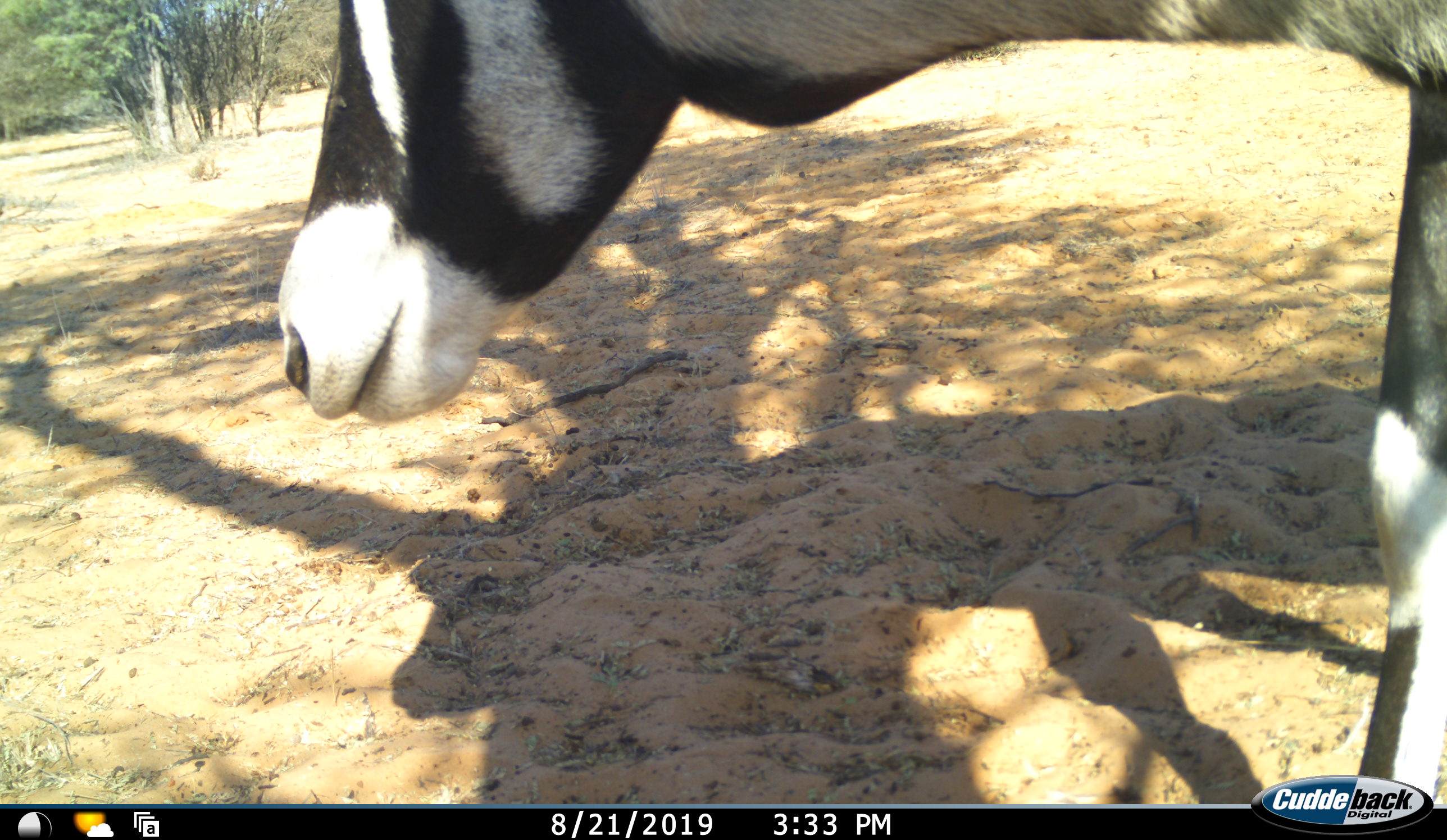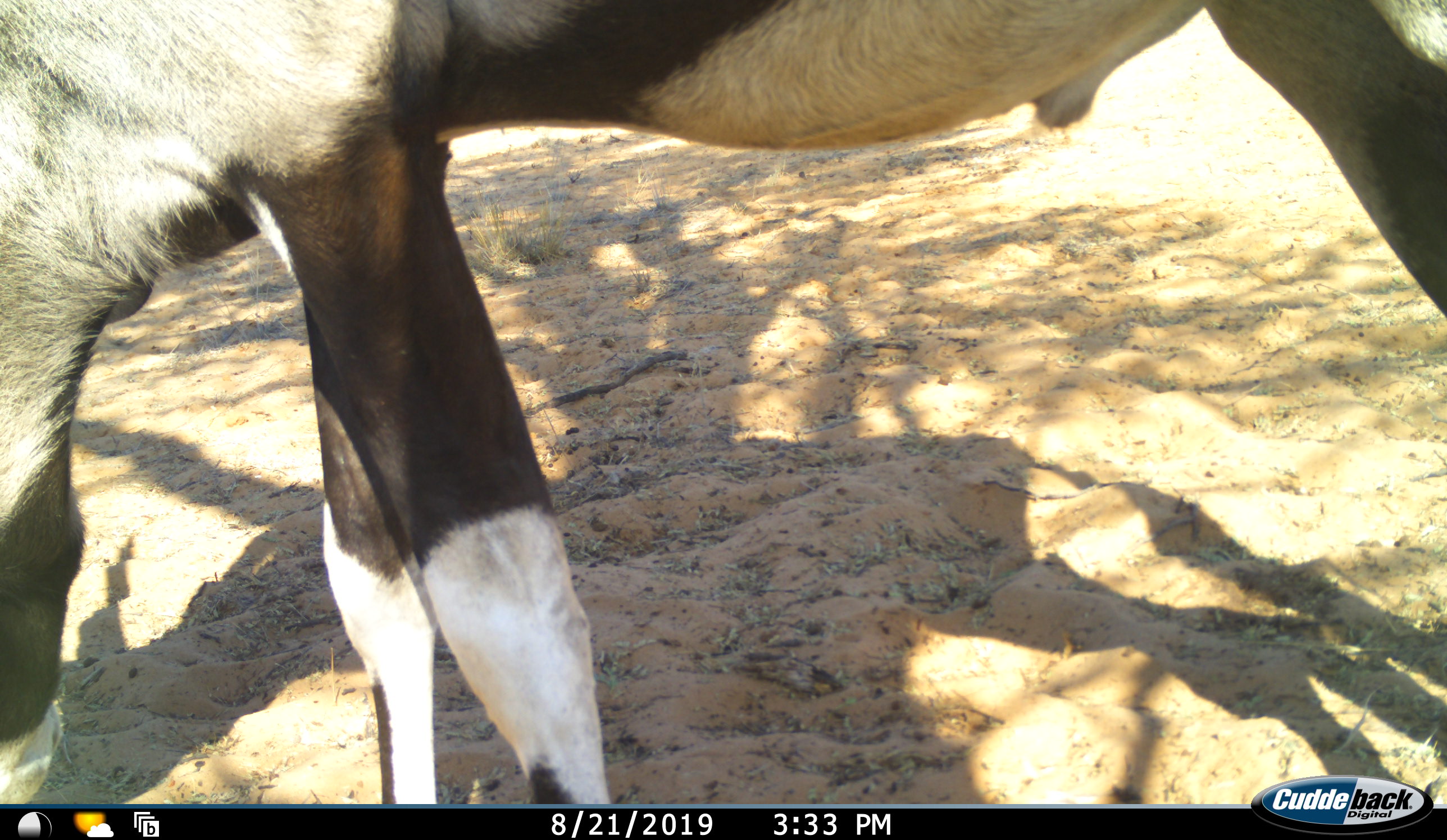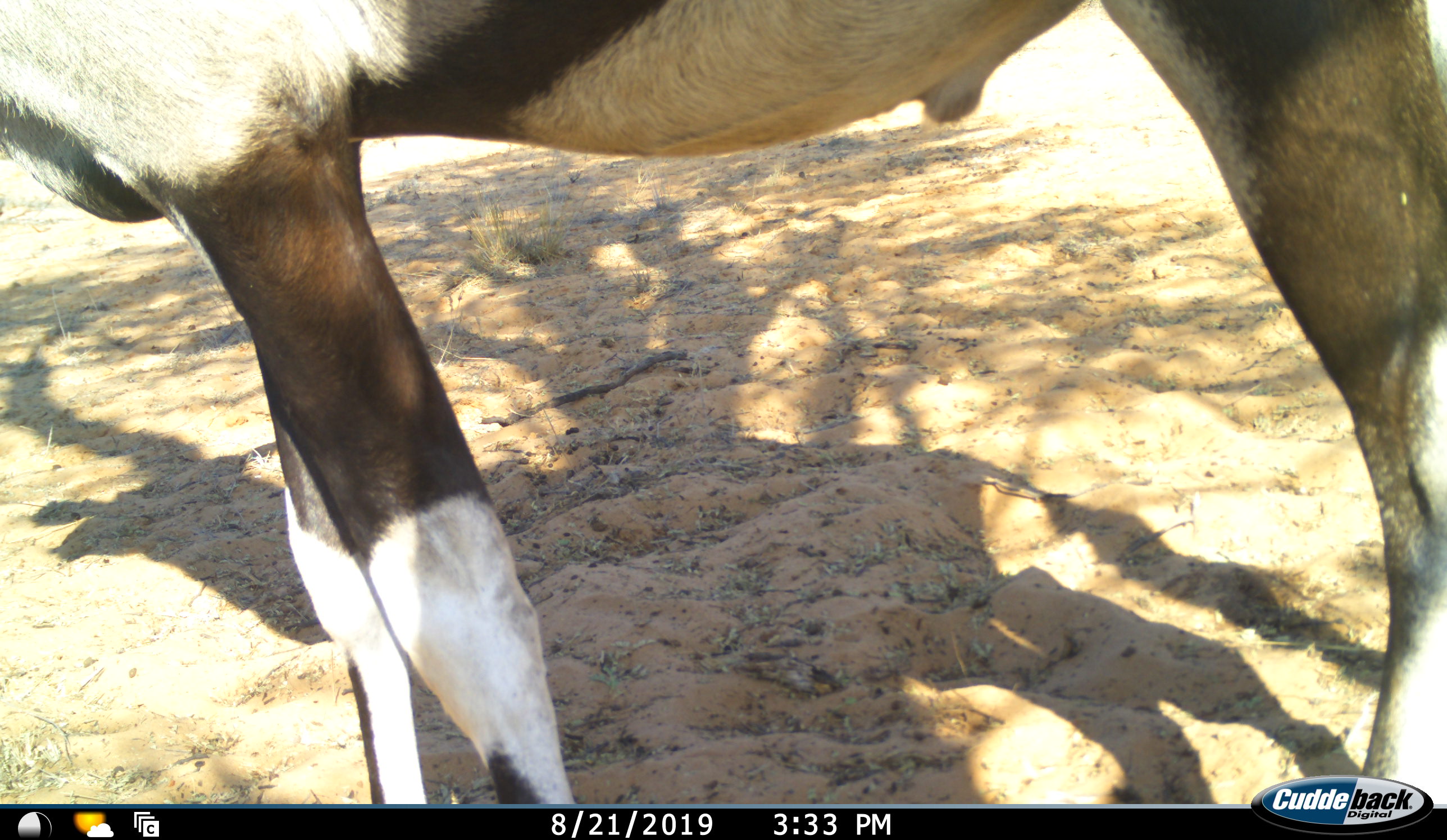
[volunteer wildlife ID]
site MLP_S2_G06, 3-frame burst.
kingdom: Animalia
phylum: Chordata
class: Mammalia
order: Artiodactyla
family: Bovidae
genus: Oryx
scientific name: Oryx gazella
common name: gemsbok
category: oryx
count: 1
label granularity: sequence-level